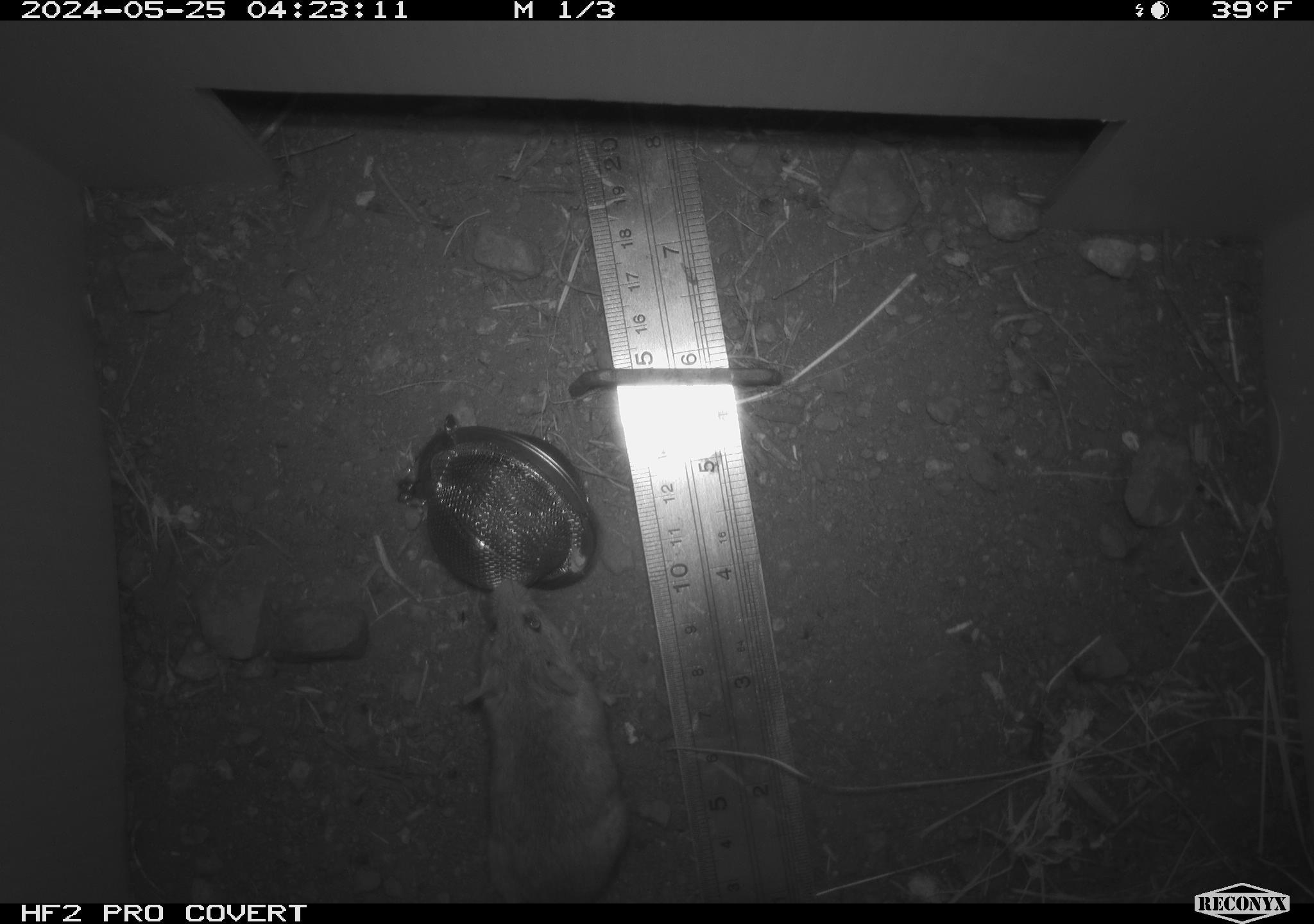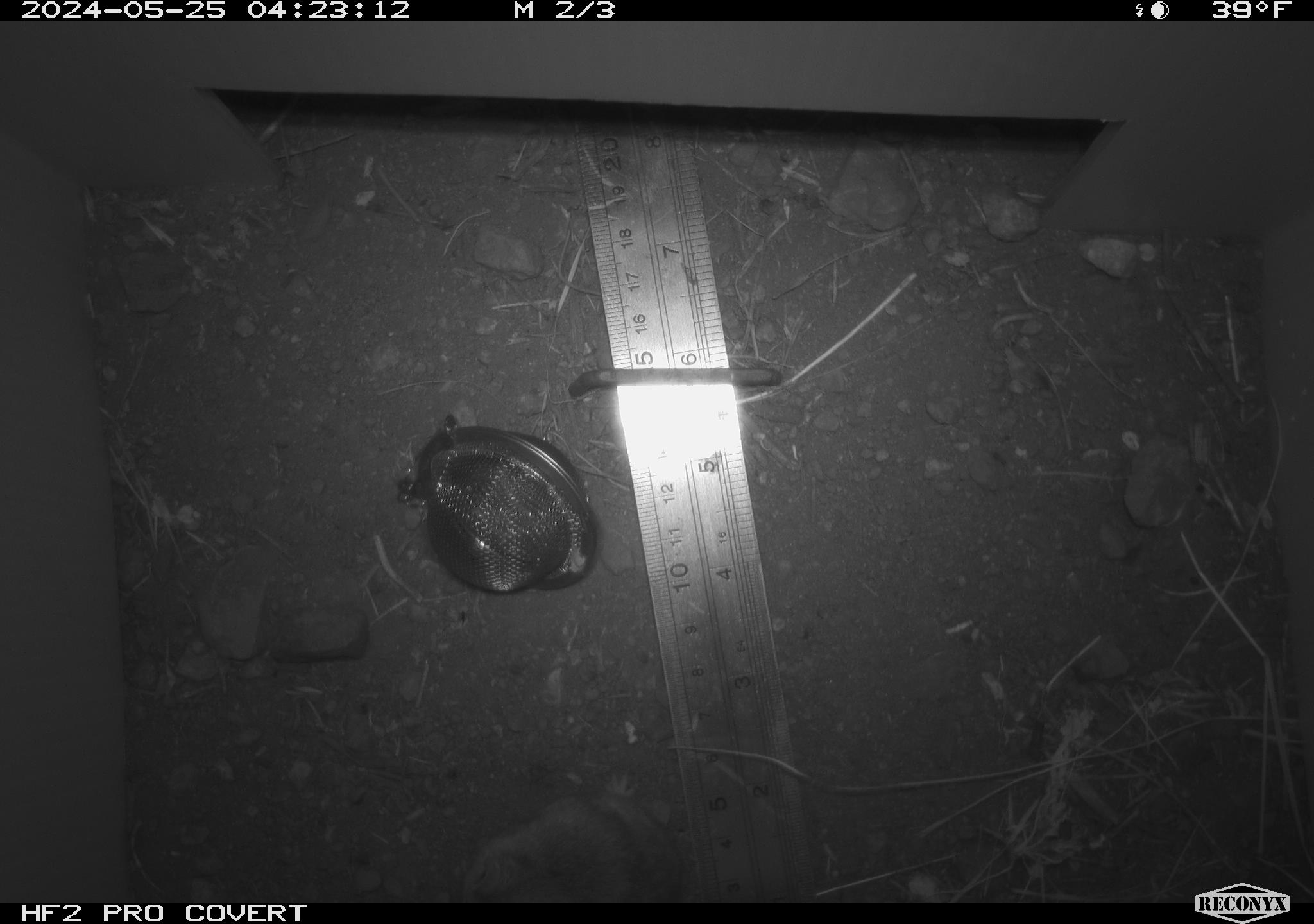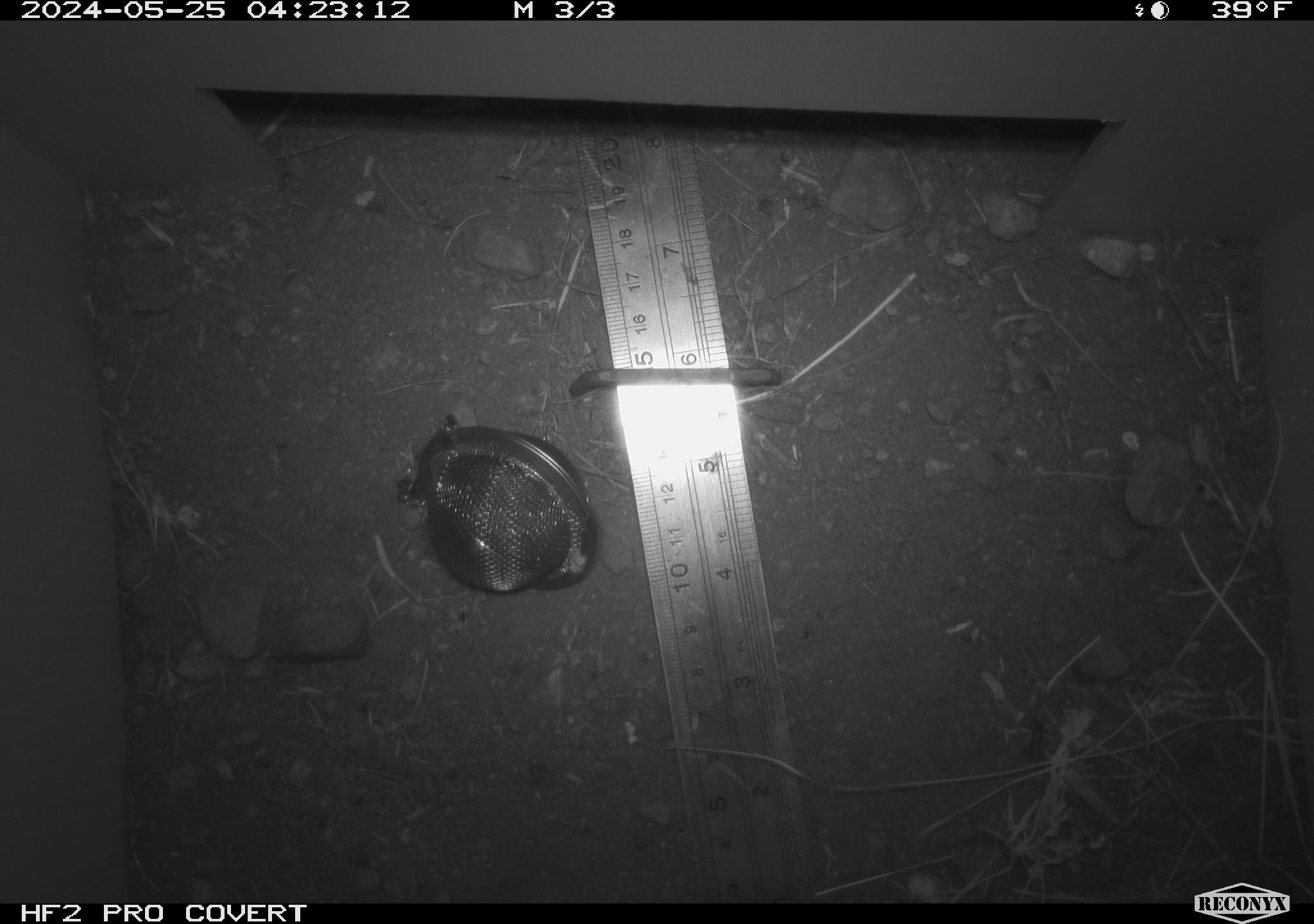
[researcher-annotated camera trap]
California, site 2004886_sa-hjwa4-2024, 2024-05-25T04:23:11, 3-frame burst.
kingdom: Animalia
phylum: Chordata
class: Mammalia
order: Rodentia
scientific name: Rodentia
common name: rodent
Rodent (Rodentia).